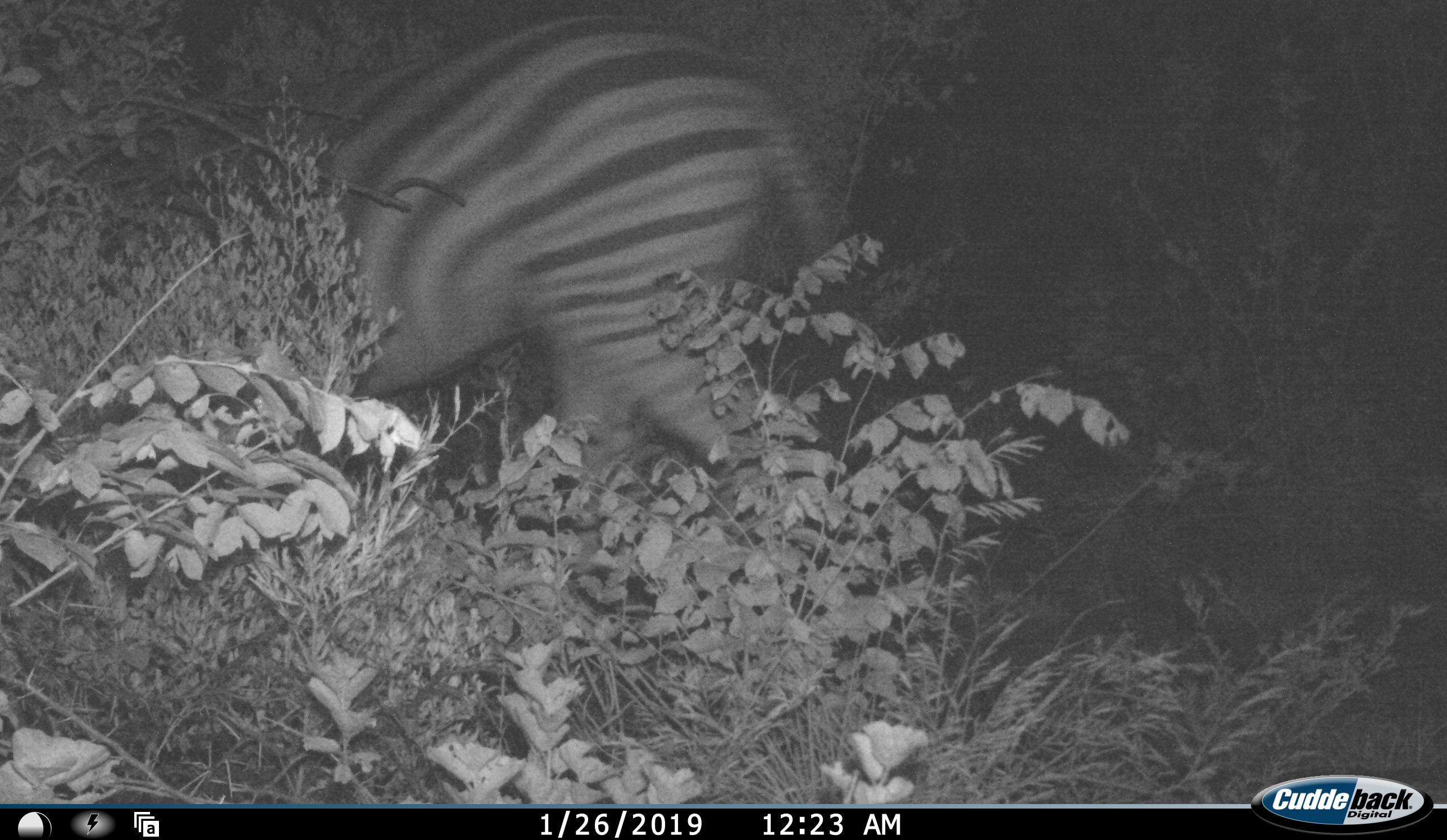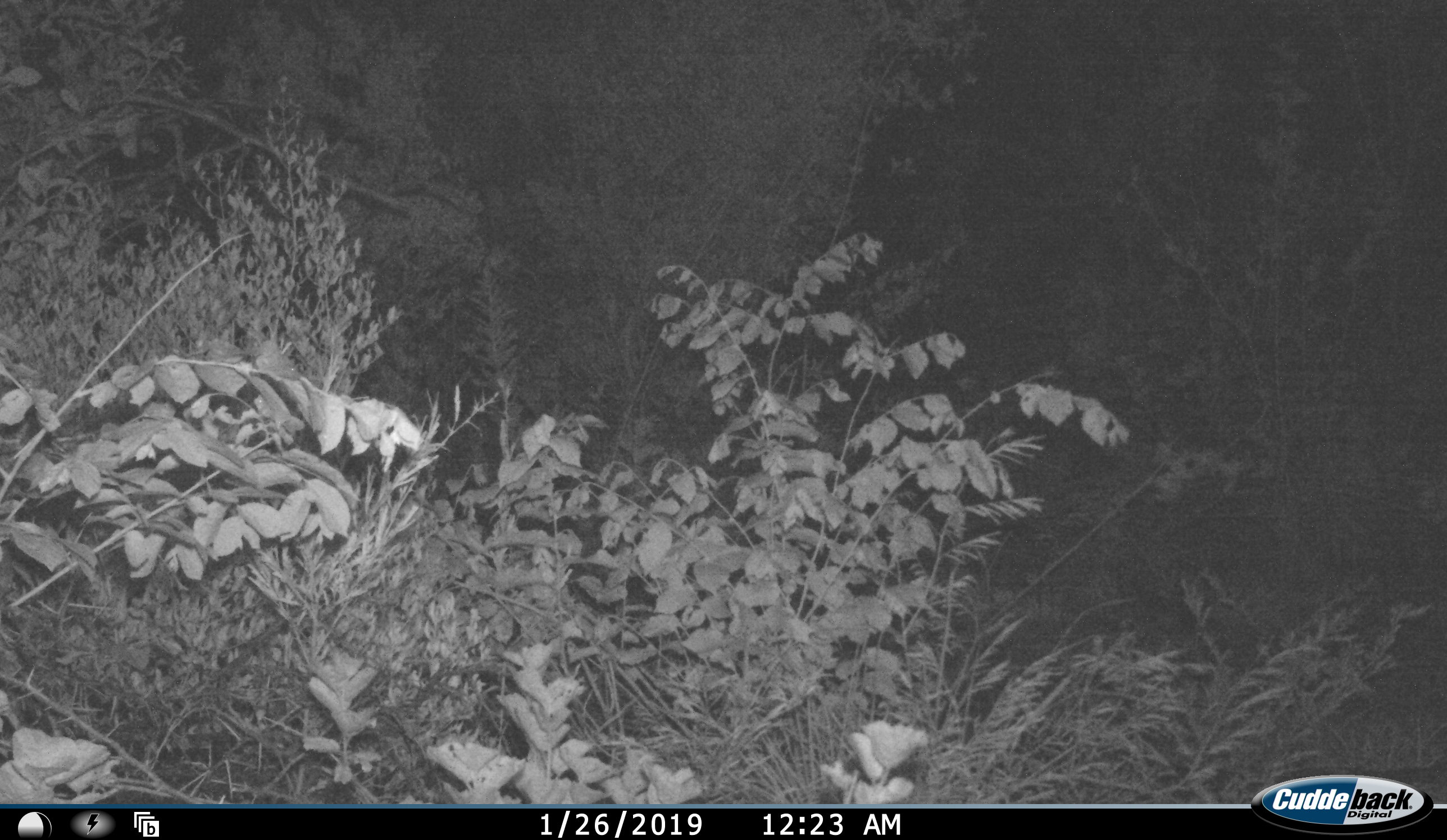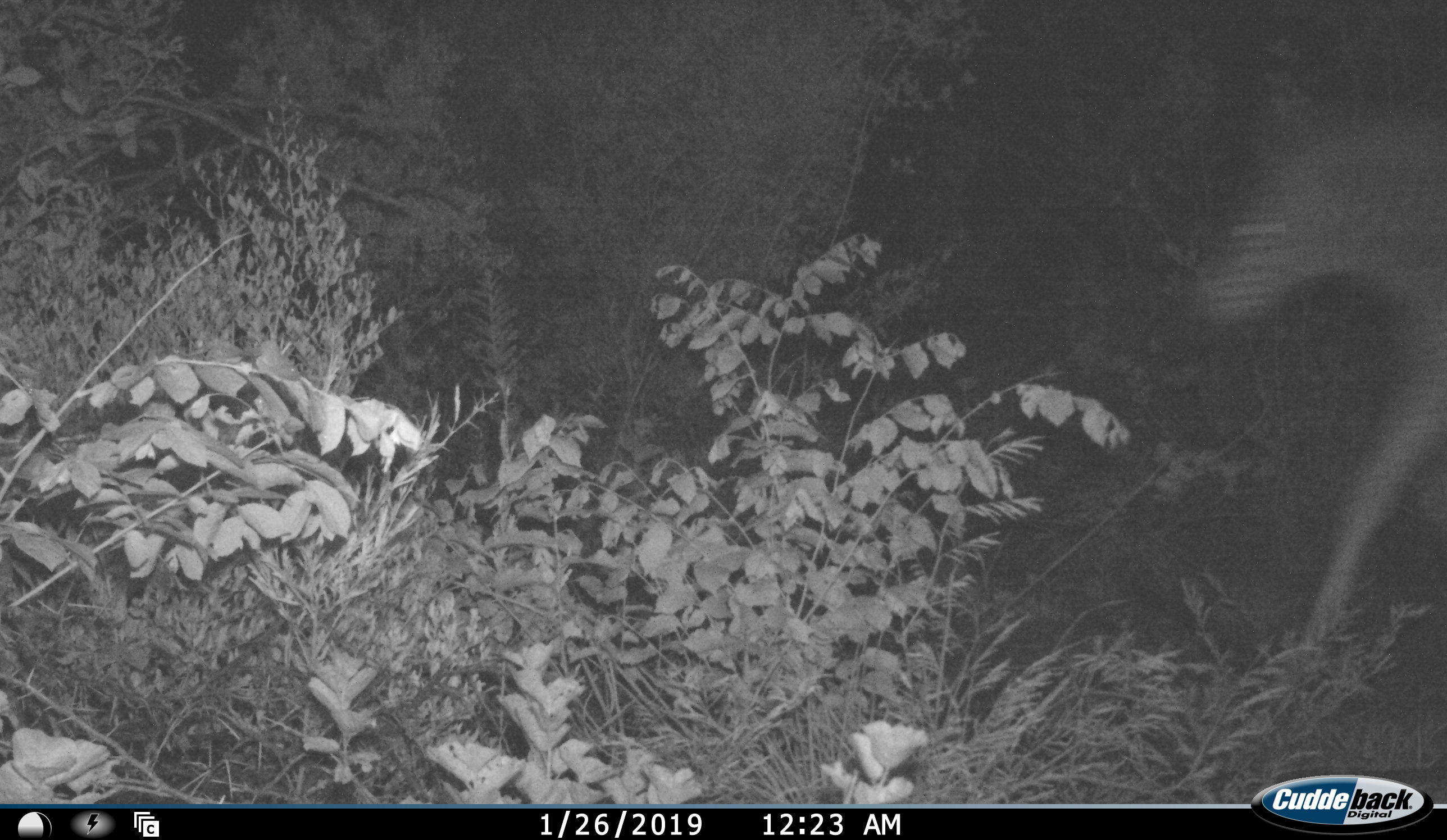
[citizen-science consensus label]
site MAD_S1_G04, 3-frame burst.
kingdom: Animalia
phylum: Chordata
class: Mammalia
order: Perissodactyla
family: Equidae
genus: Equus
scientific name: Equus quagga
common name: plains zebra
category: zebraplains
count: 2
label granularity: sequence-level